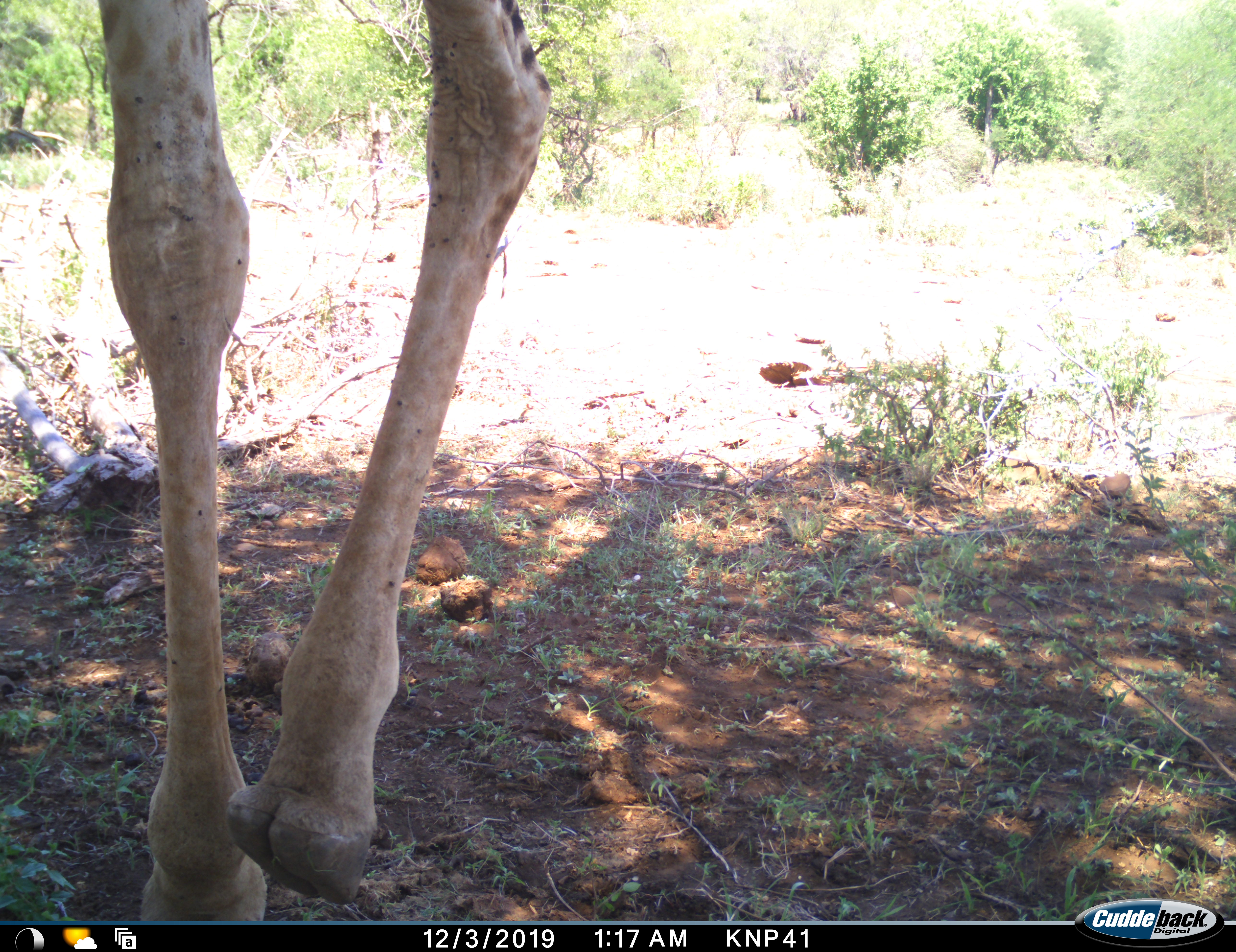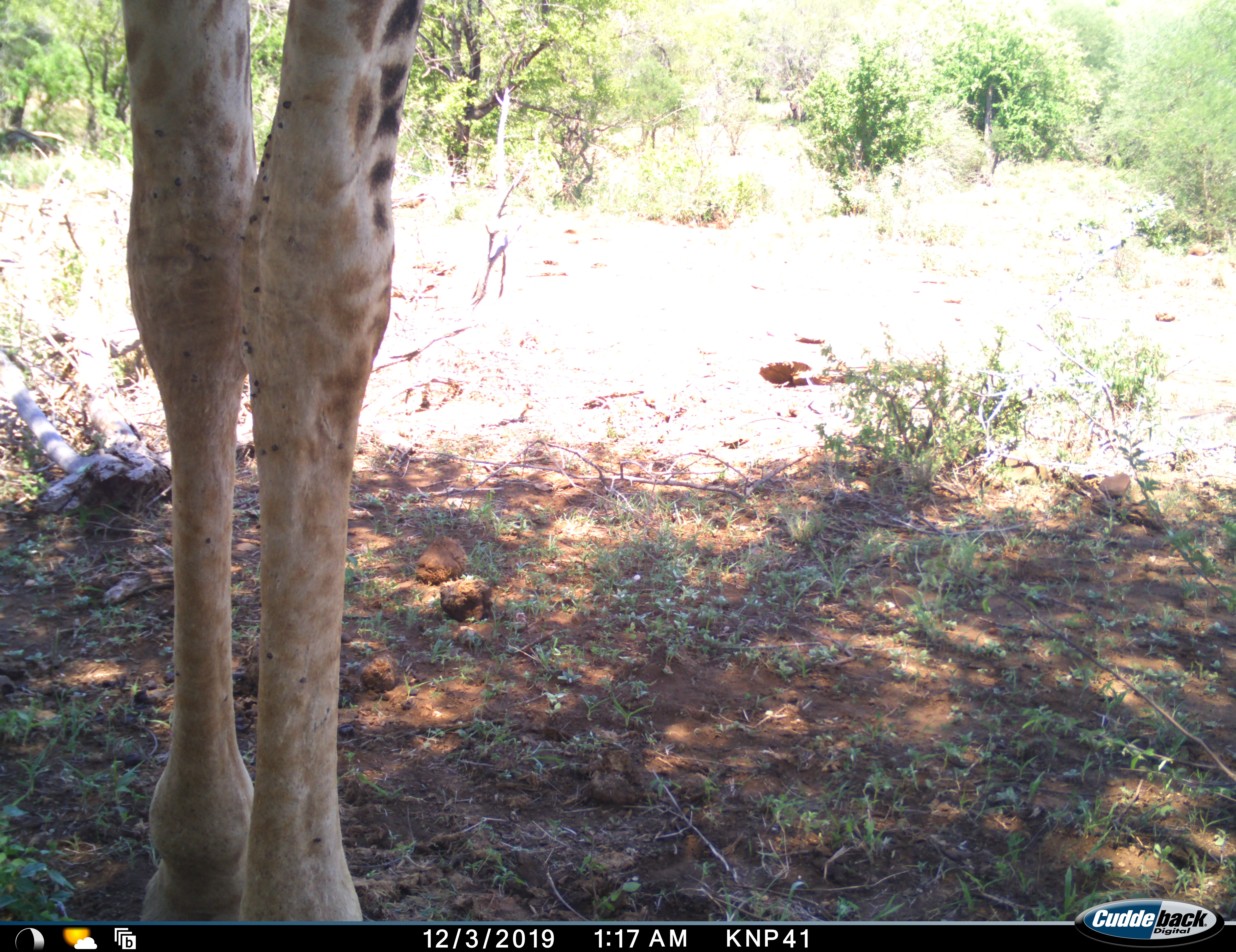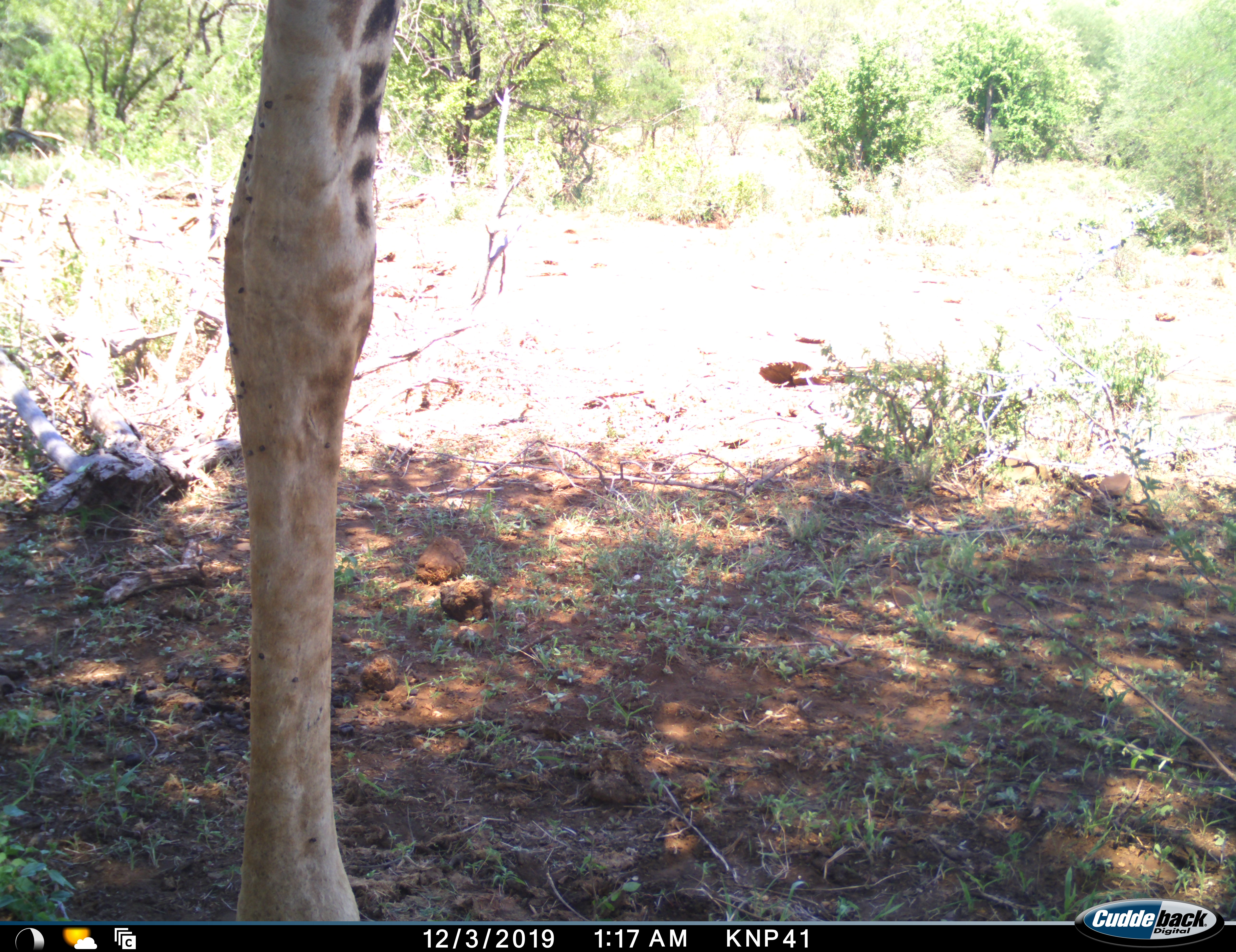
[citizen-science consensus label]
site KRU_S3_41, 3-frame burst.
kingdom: Animalia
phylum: Chordata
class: Mammalia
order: Artiodactyla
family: Giraffidae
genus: Giraffa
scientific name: Giraffa camelopardalis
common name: giraffe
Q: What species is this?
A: Giraffe (Giraffa camelopardalis).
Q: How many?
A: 1.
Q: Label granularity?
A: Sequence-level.